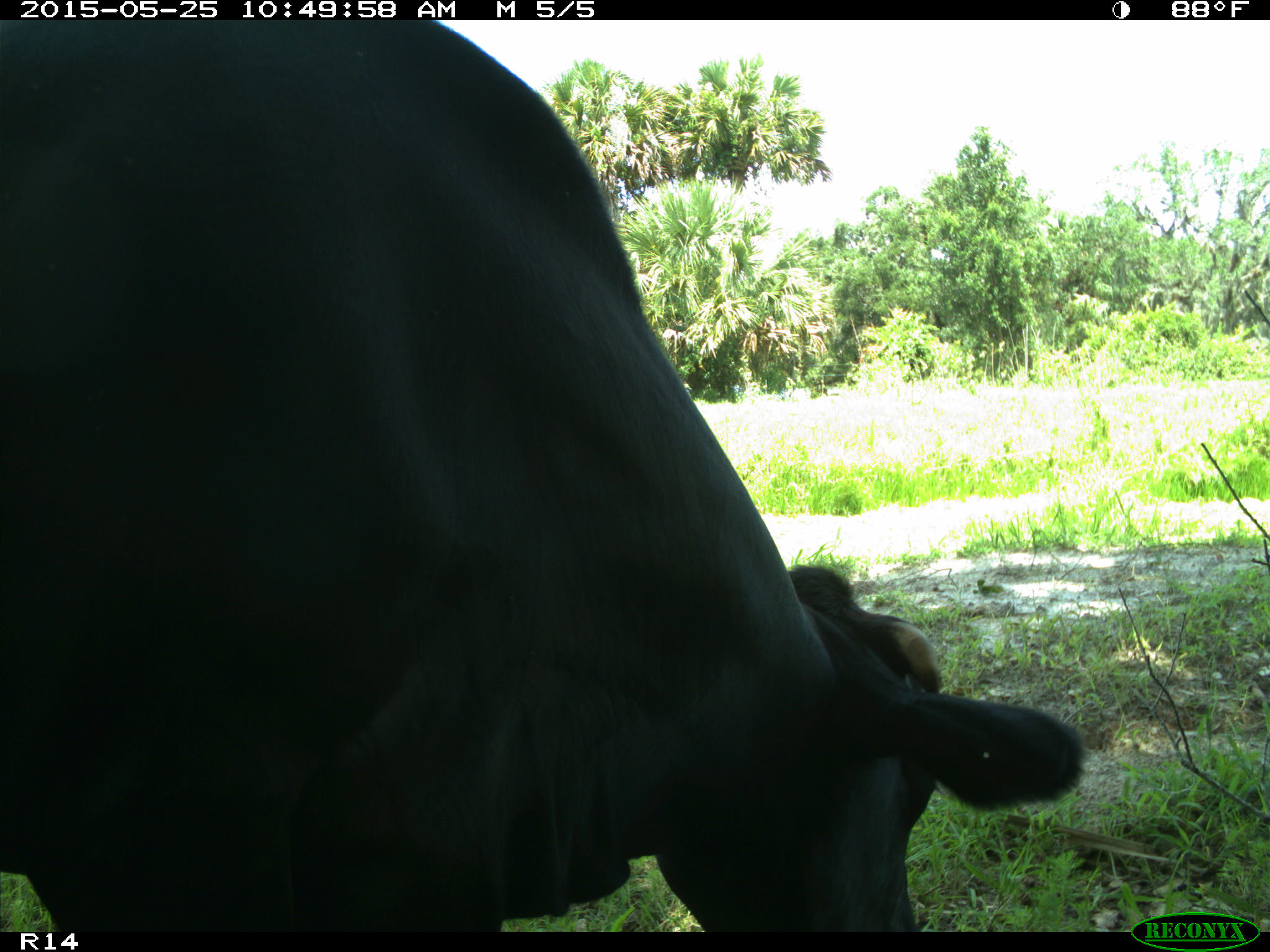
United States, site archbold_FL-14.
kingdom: Animalia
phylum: Chordata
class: Mammalia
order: Artiodactyla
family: Bovidae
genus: Bos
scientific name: Bos taurus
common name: domestic cow